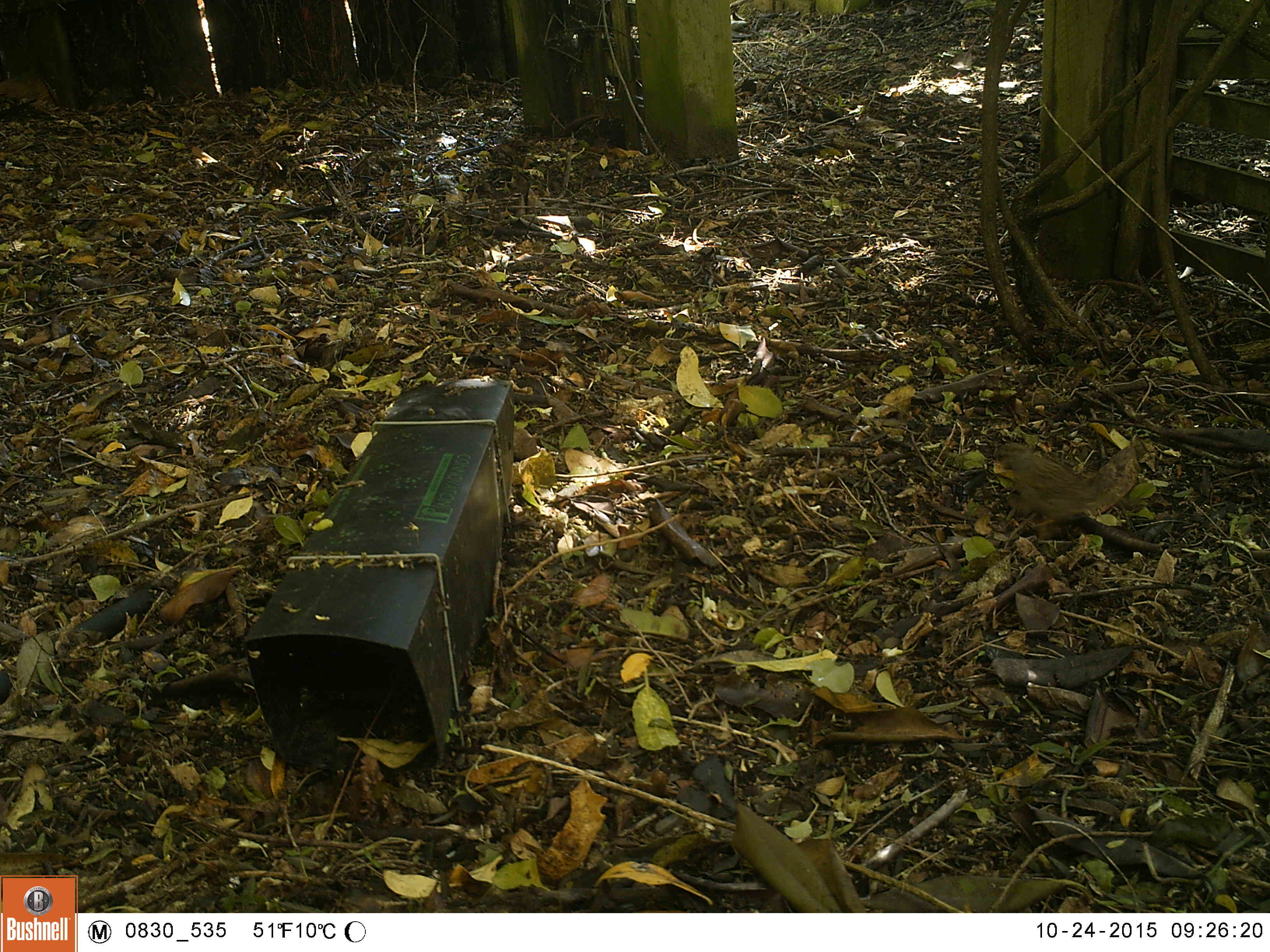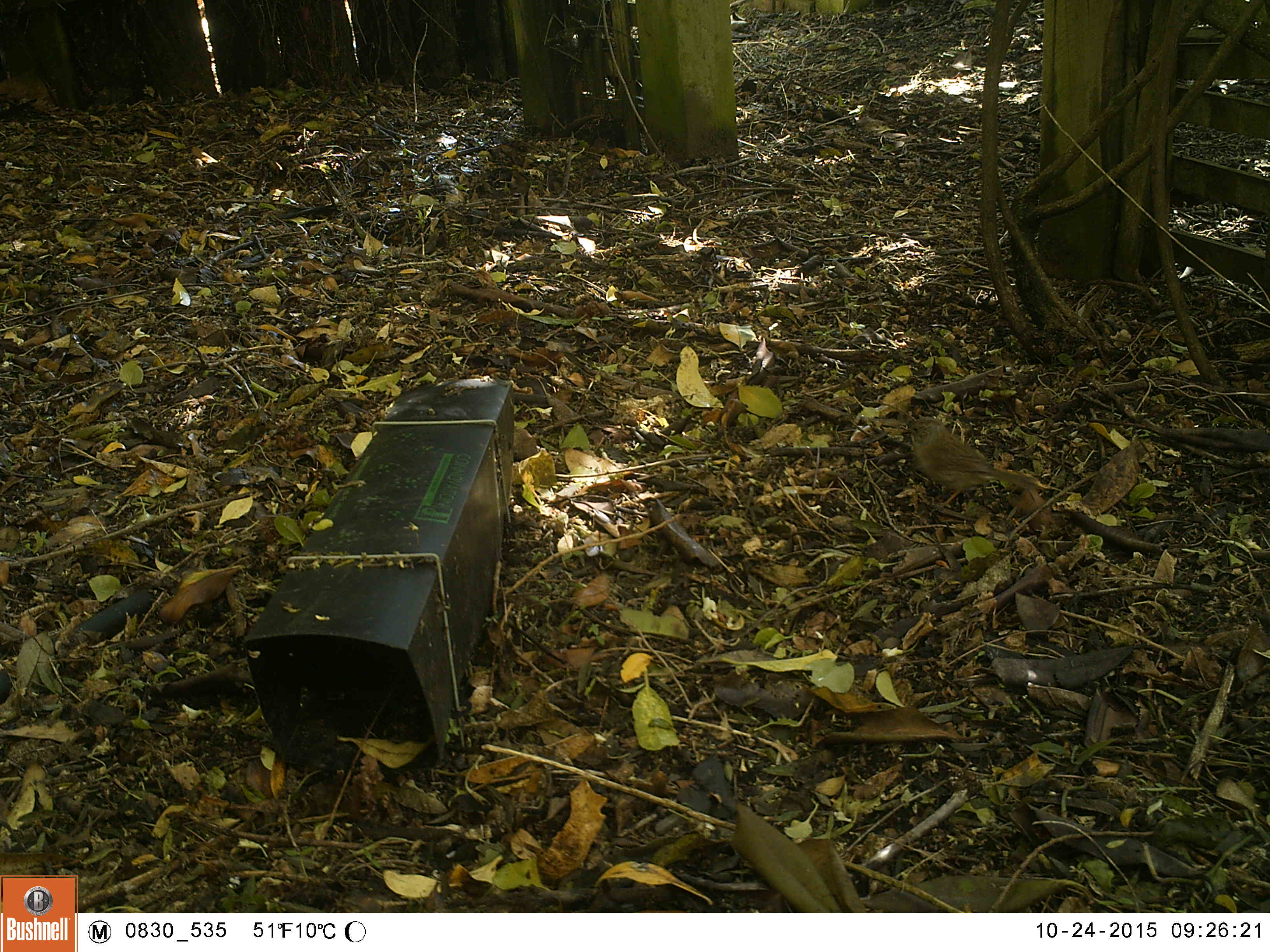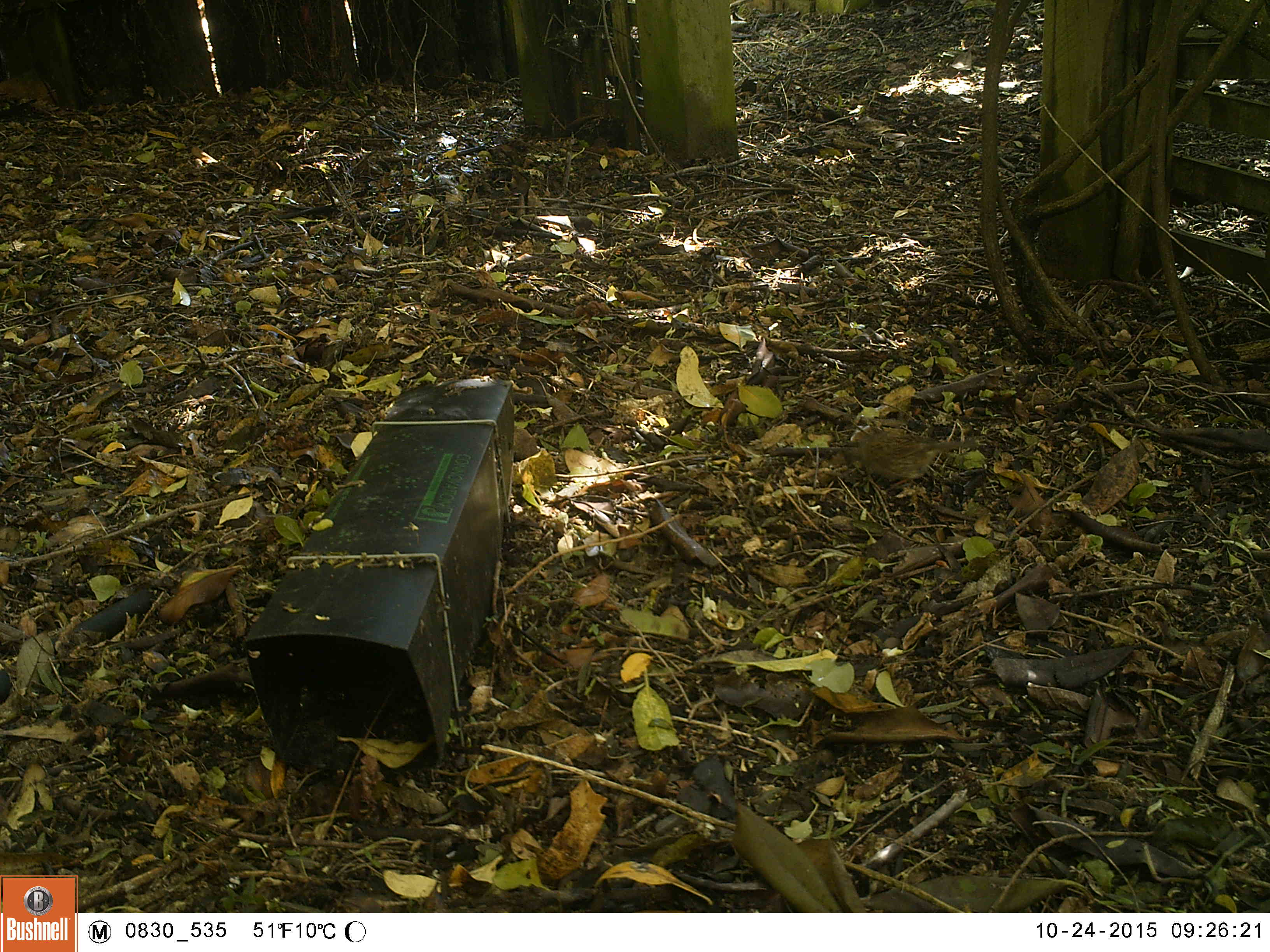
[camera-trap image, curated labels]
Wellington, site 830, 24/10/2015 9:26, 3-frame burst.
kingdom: Animalia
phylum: Chordata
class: Aves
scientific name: Aves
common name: bird